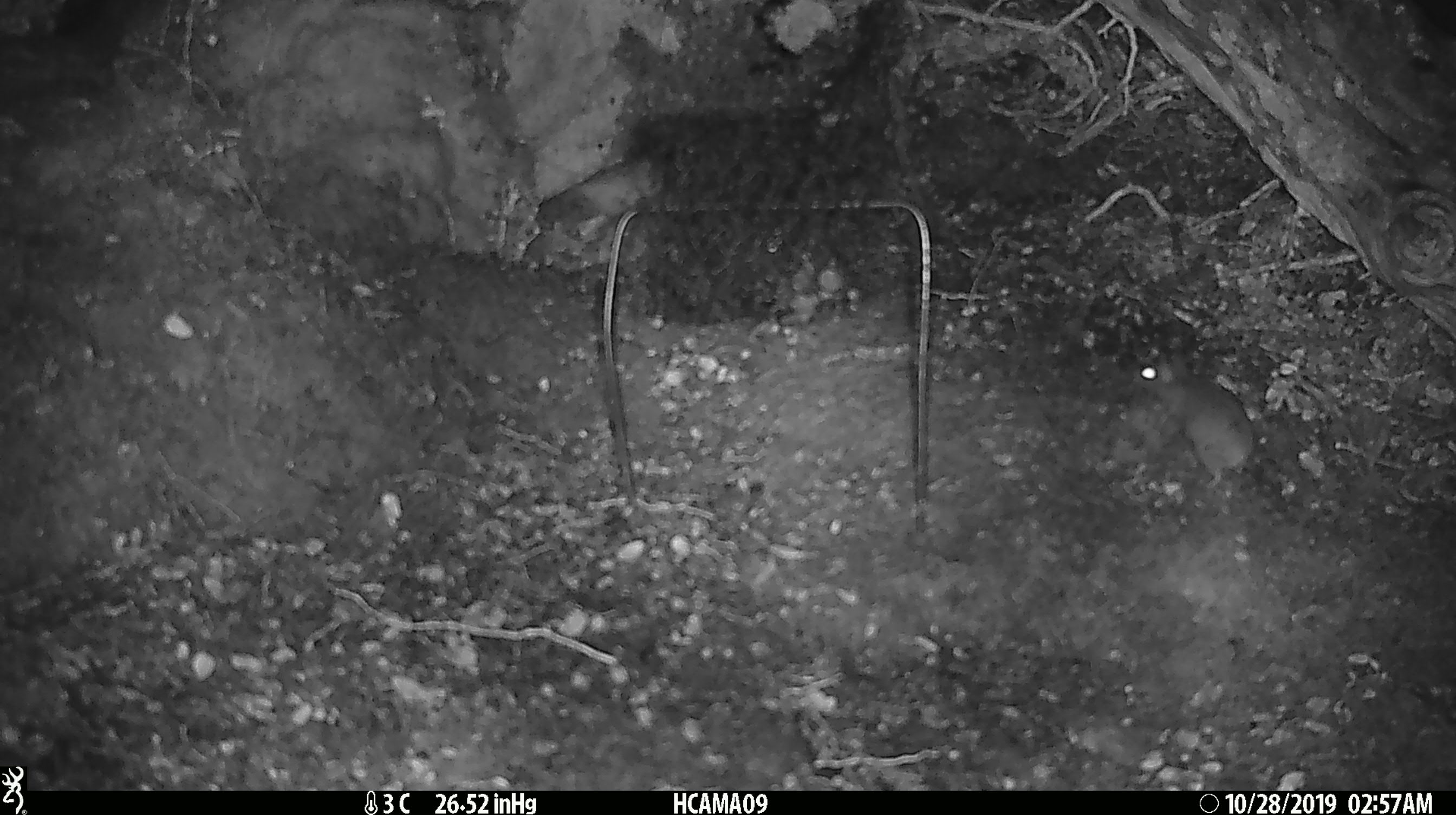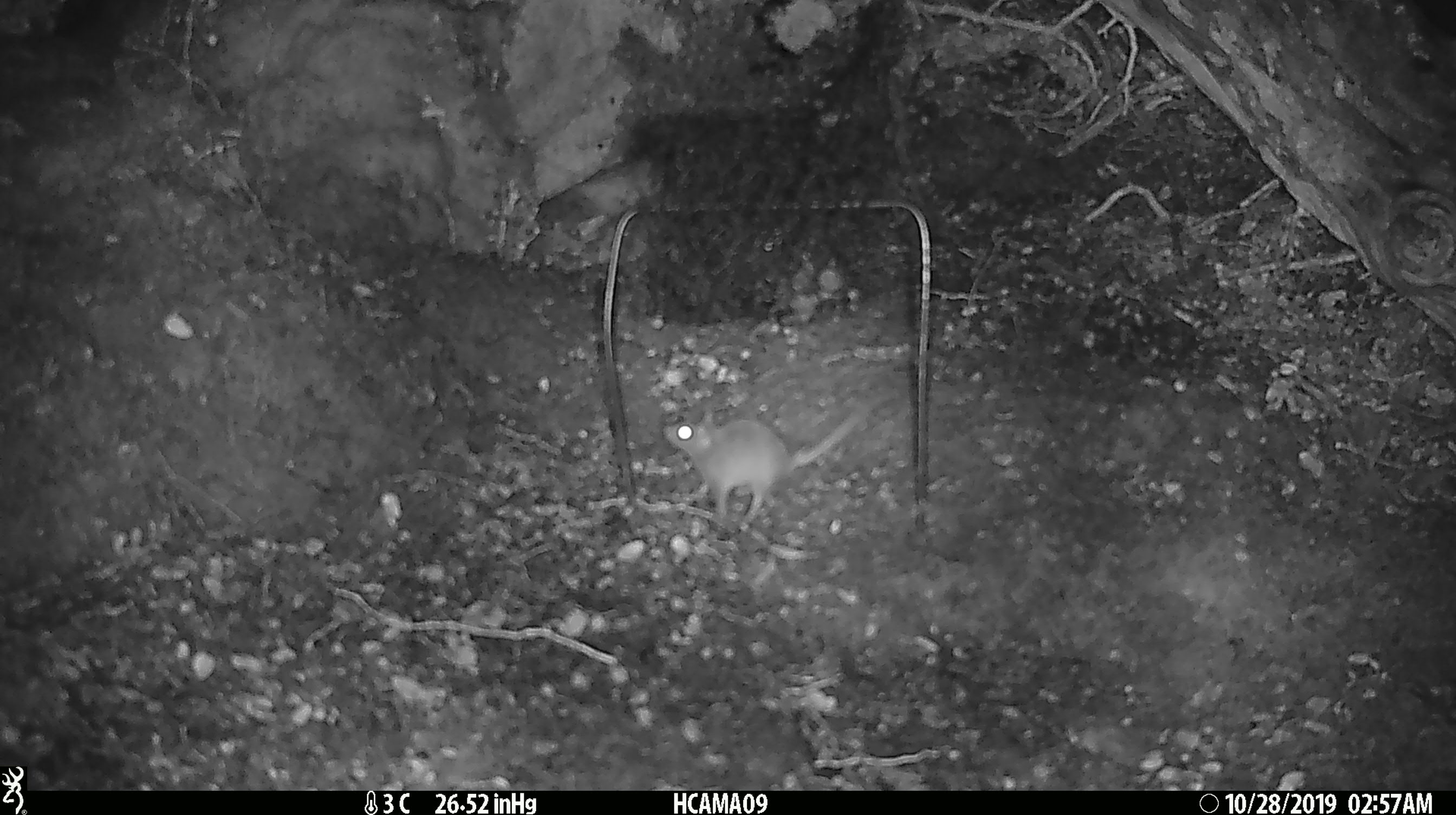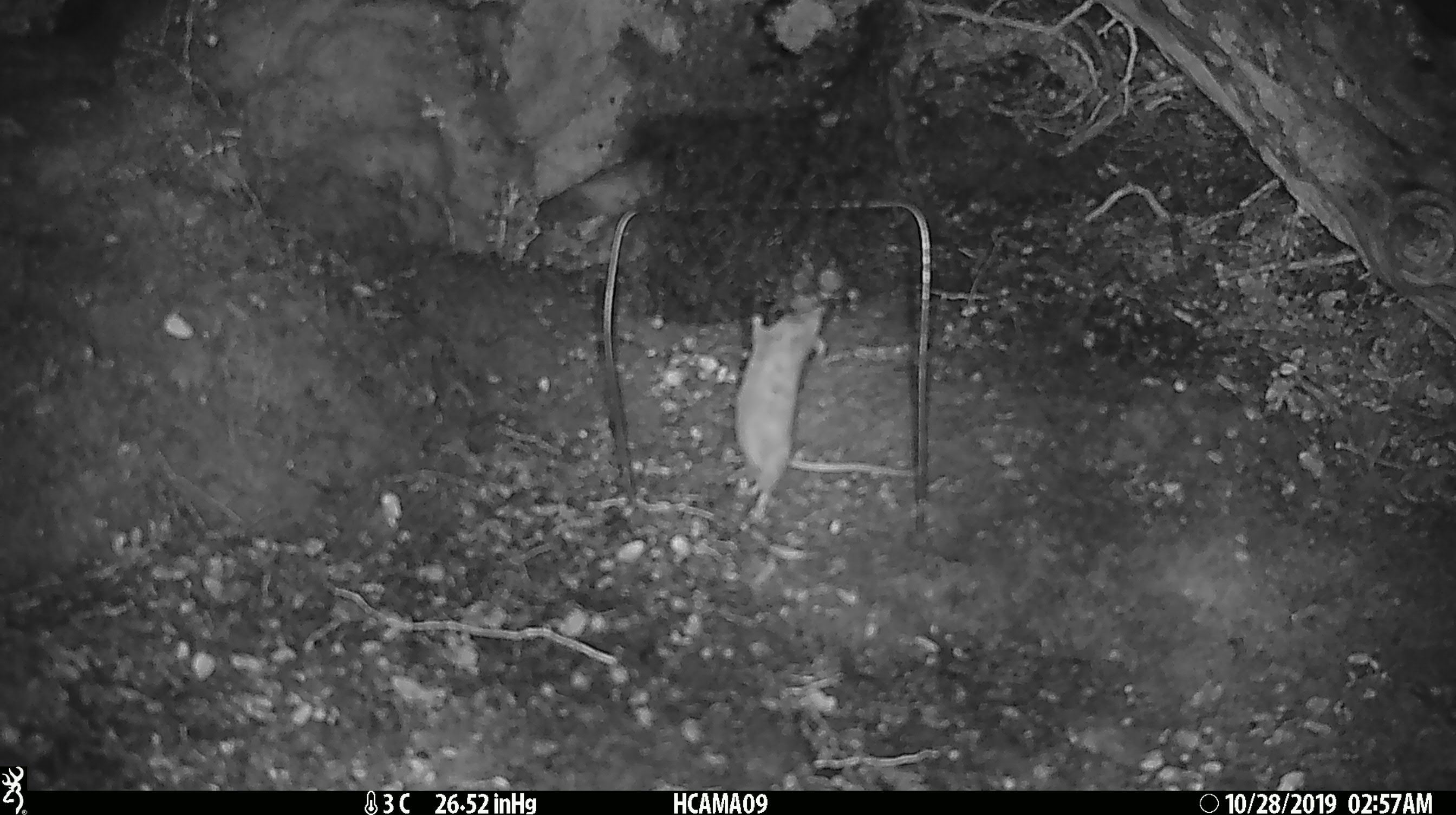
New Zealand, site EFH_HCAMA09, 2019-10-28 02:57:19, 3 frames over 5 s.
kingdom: Animalia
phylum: Chordata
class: Mammalia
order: Rodentia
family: Muridae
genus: Mus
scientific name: Mus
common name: mouse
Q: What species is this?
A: Mouse (Mus).